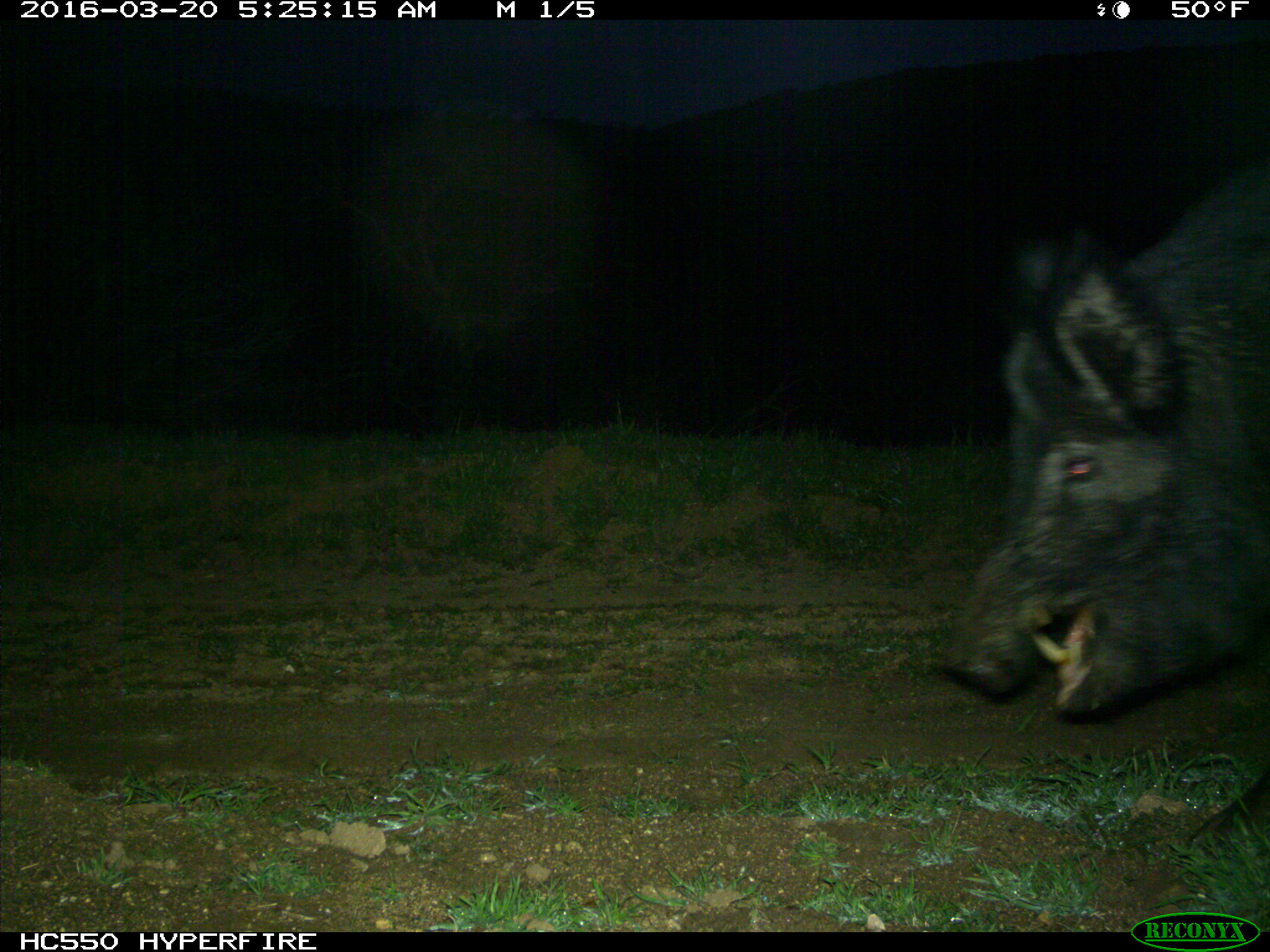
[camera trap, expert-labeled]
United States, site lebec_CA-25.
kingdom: Animalia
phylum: Chordata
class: Mammalia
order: Artiodactyla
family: Suidae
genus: Sus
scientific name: Sus scrofa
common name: wild boar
Sus scrofa (wild boar).